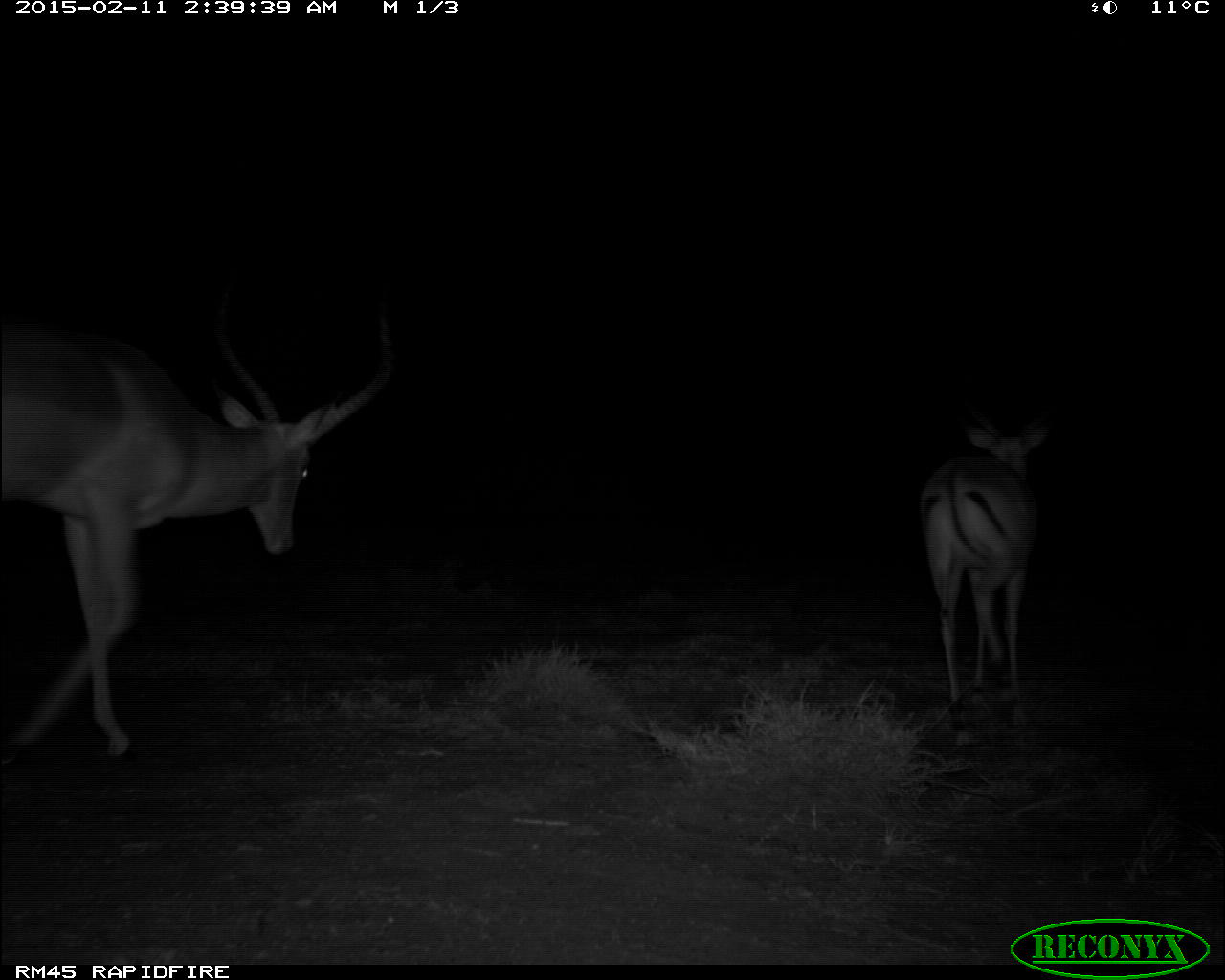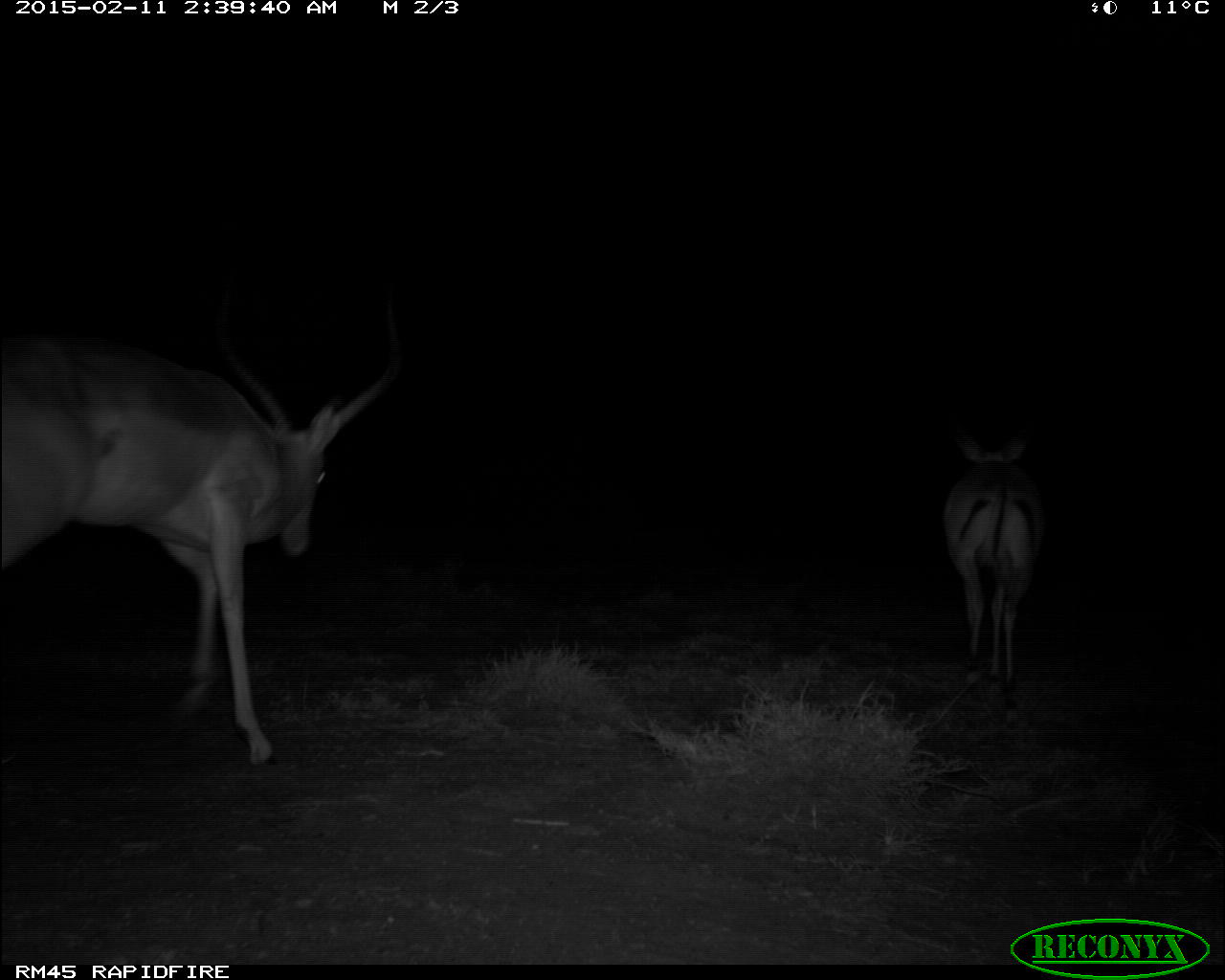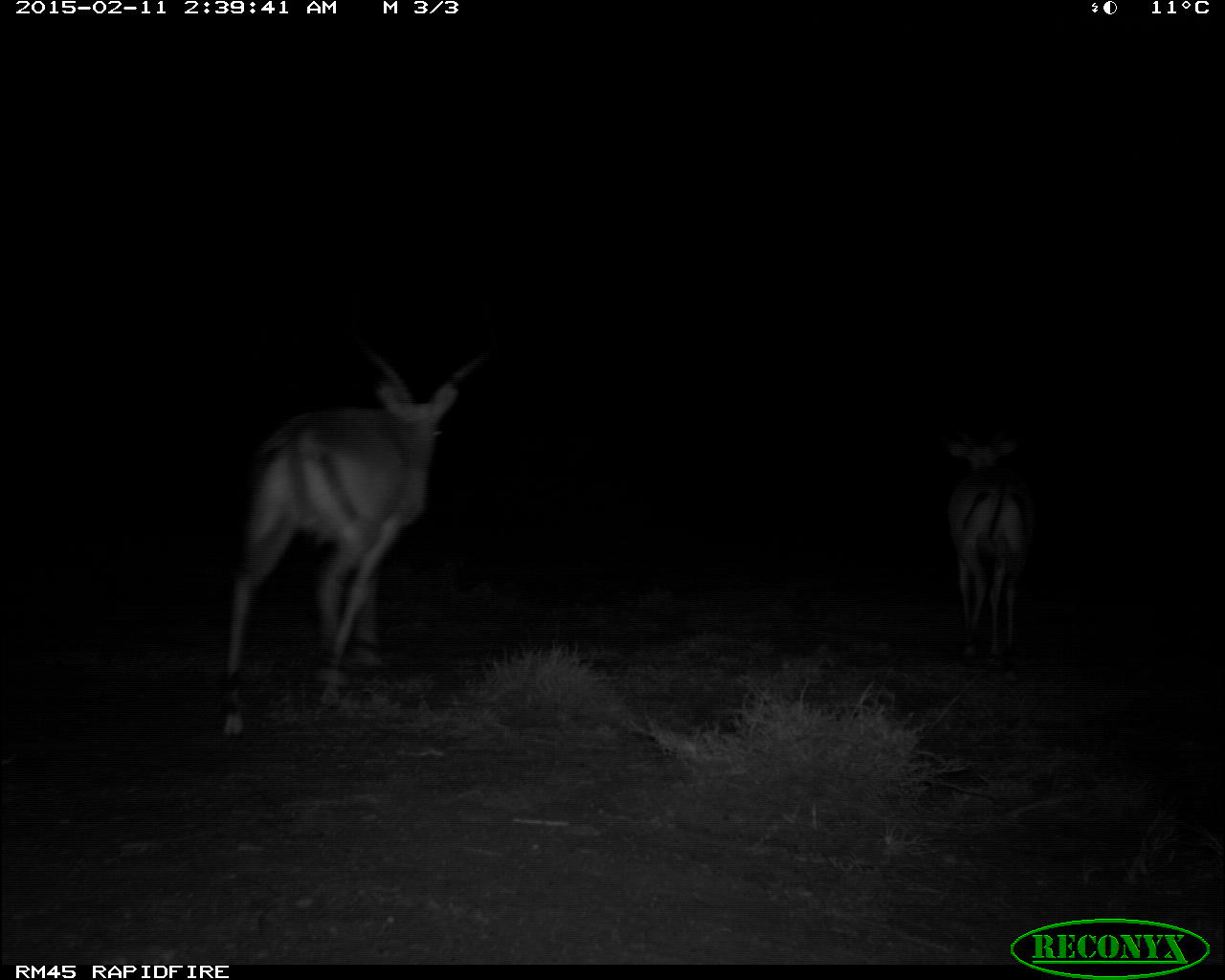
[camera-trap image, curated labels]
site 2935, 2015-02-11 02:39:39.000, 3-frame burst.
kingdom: Animalia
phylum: Chordata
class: Mammalia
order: Artiodactyla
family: Bovidae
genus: Aepyceros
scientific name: Aepyceros melampus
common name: impala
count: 2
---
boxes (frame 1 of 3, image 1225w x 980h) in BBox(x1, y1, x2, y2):
aepyceros melampus: BBox(0, 253, 398, 758); BBox(920, 399, 1056, 729)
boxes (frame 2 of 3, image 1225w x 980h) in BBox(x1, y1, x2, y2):
aepyceros melampus: BBox(0, 304, 405, 772); BBox(940, 432, 1051, 698)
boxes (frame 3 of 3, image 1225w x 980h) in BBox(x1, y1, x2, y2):
aepyceros melampus: BBox(221, 336, 495, 741); BBox(945, 425, 1032, 662)